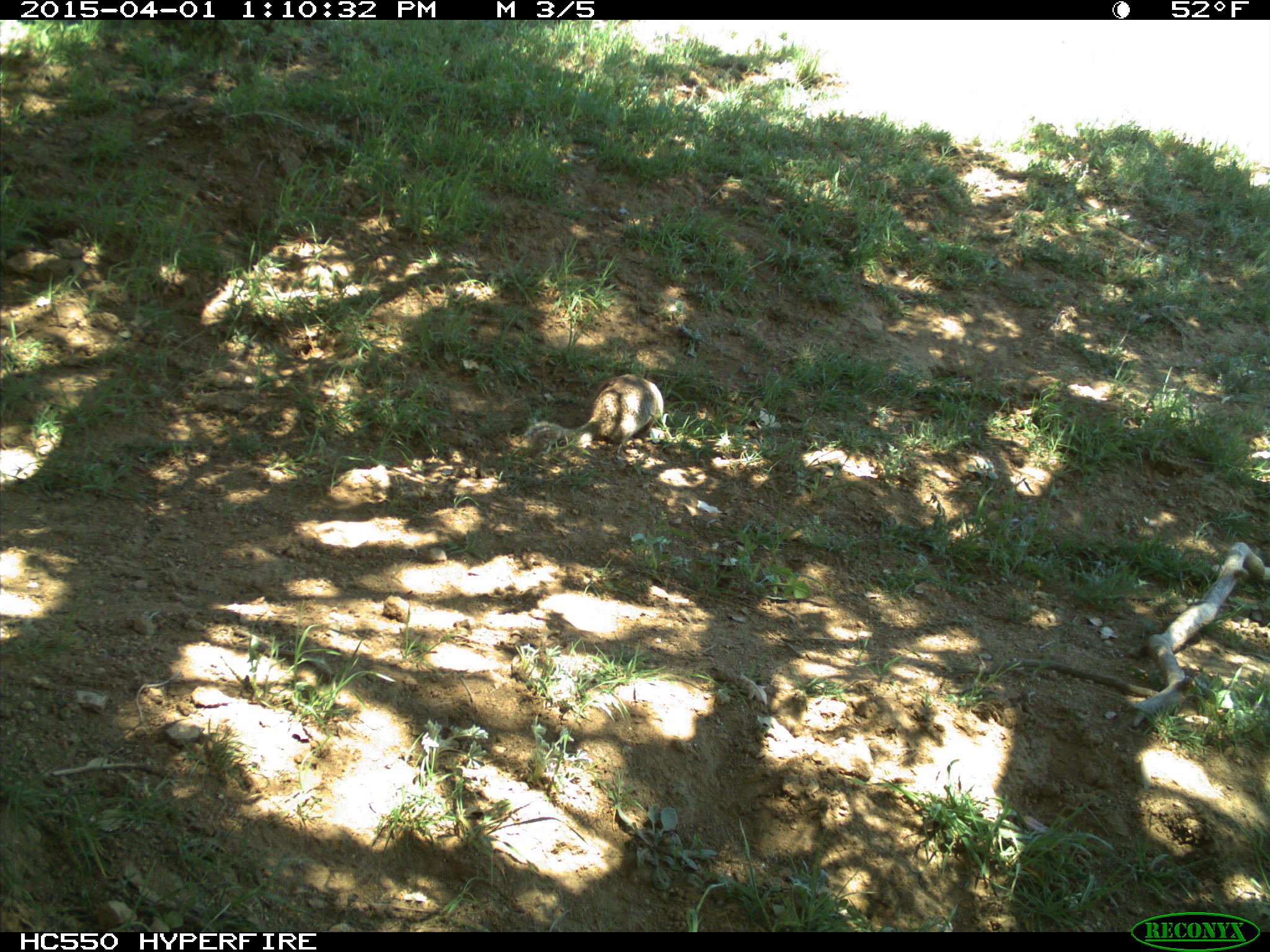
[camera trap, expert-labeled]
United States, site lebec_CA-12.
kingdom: Animalia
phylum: Chordata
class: Mammalia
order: Rodentia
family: Sciuridae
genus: Otospermophilus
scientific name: Otospermophilus beecheyi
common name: california ground squirrel